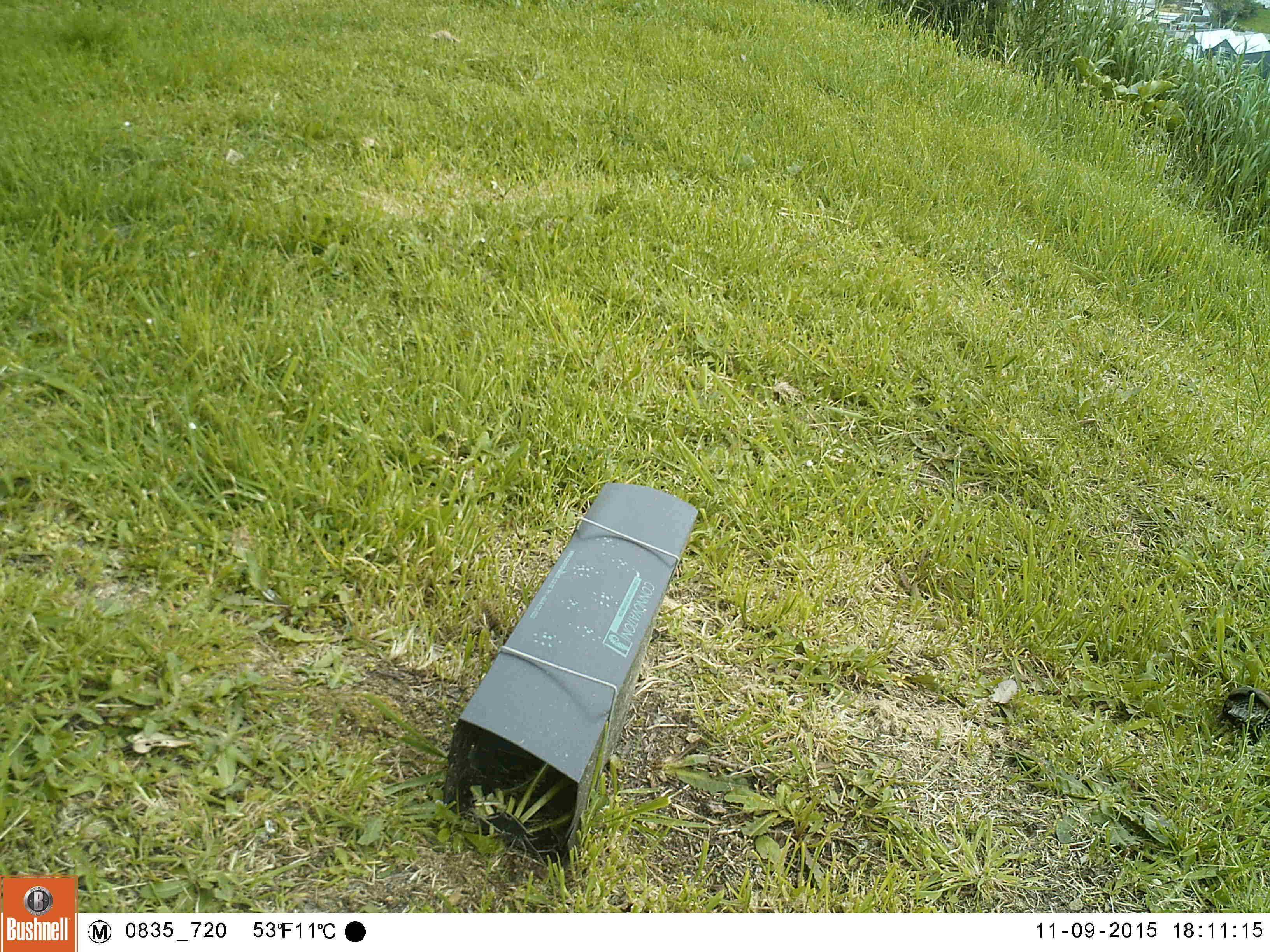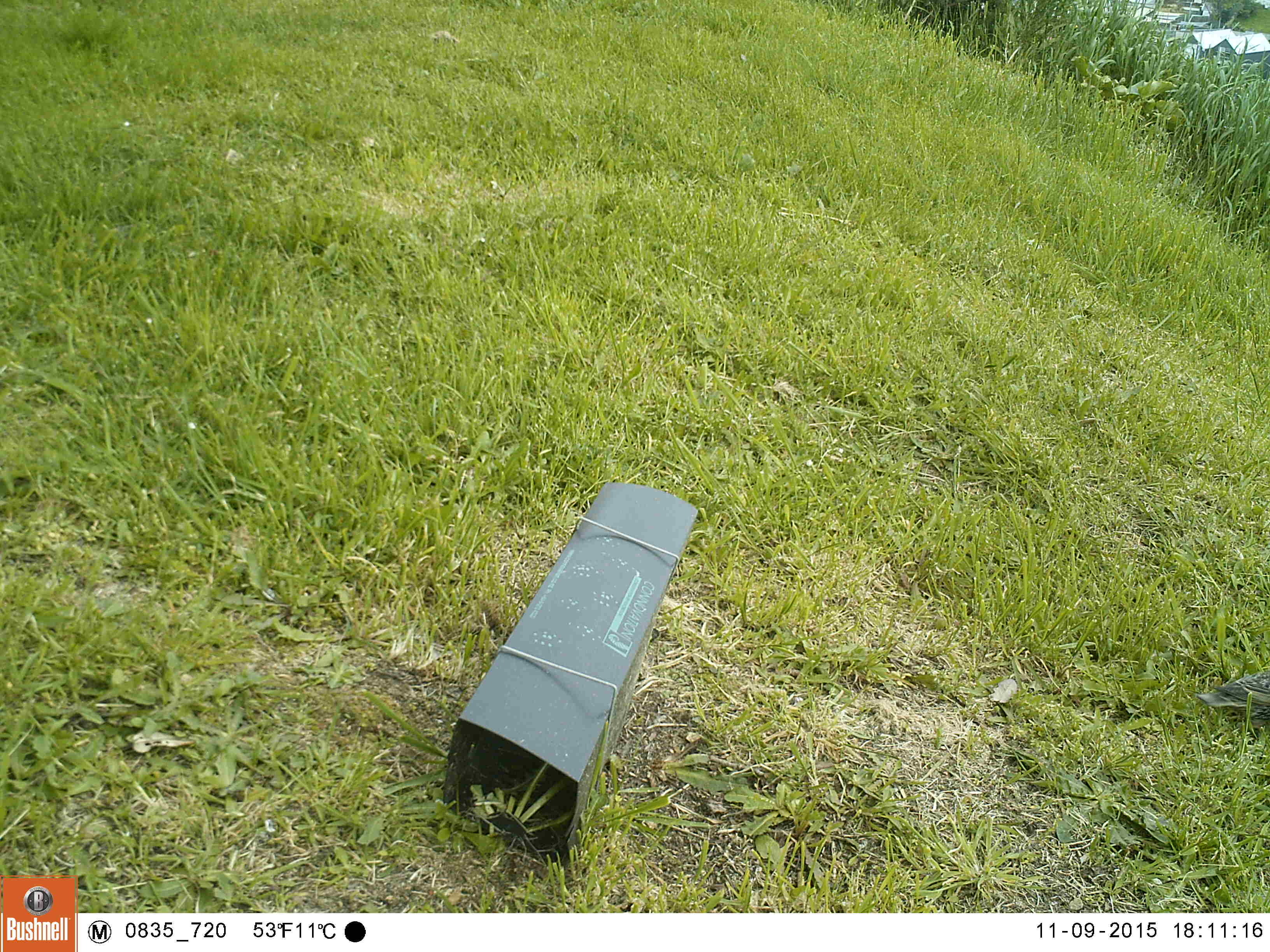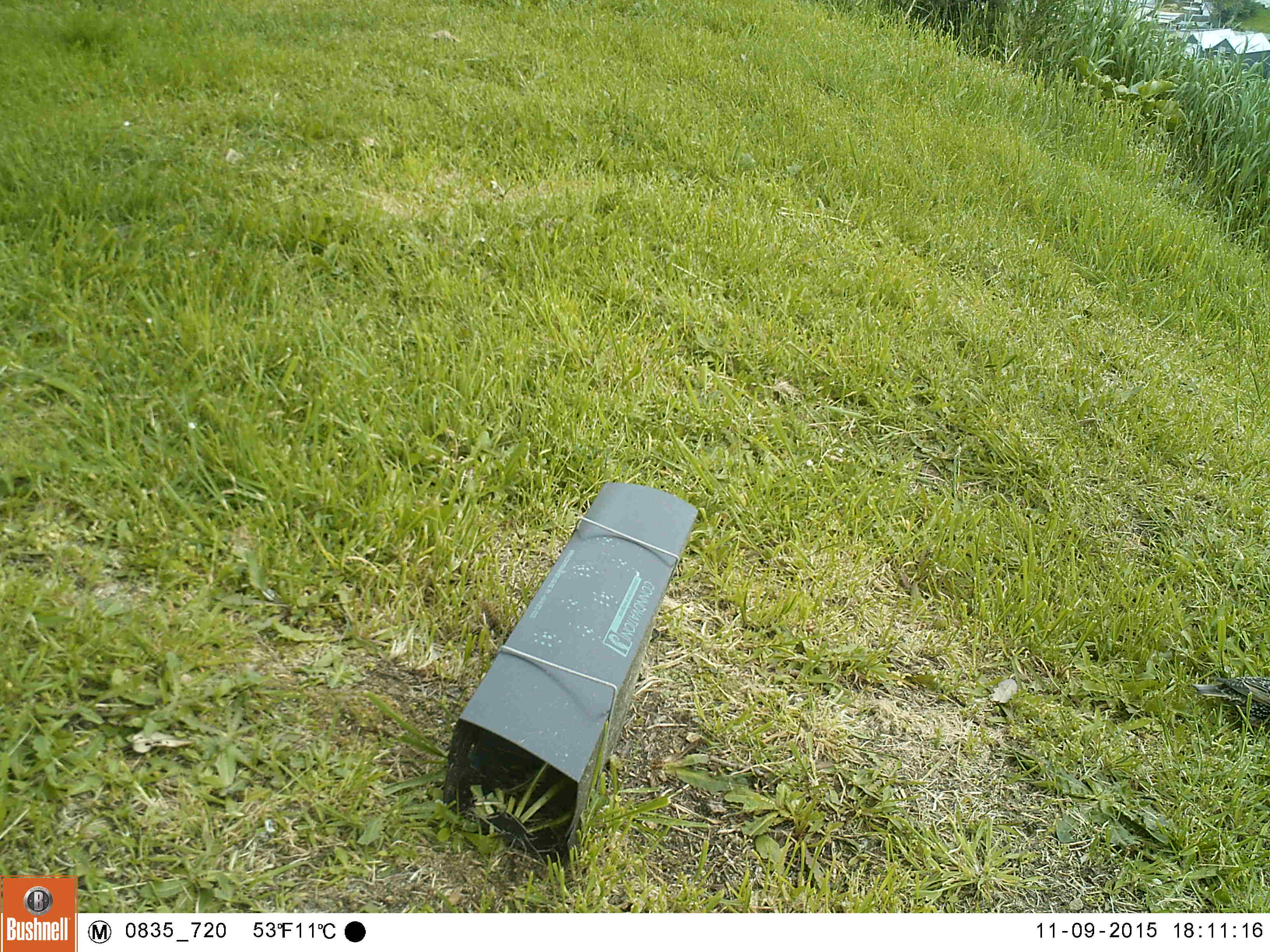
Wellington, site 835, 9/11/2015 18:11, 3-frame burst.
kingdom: Animalia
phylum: Chordata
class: Aves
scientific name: Aves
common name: bird